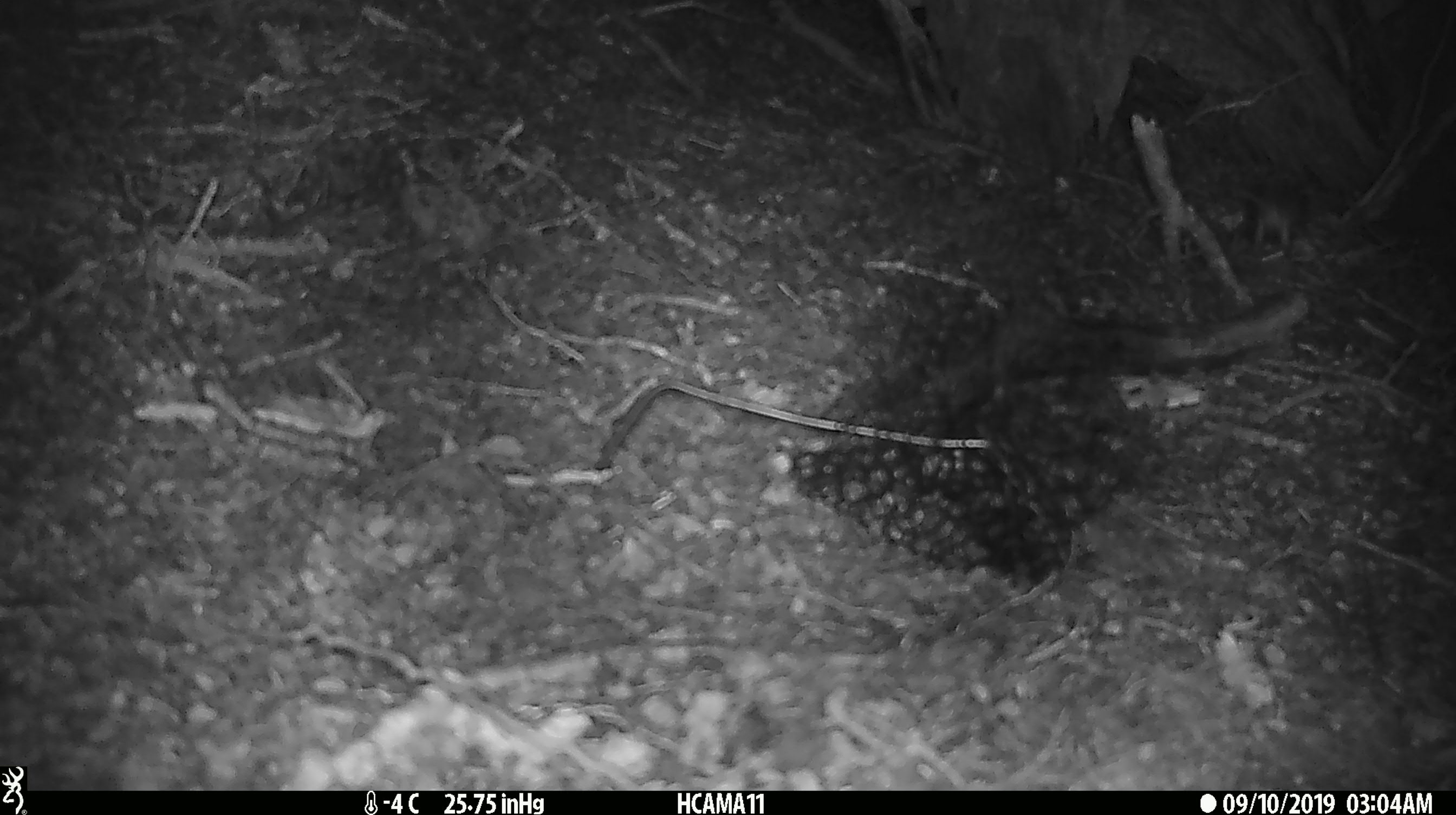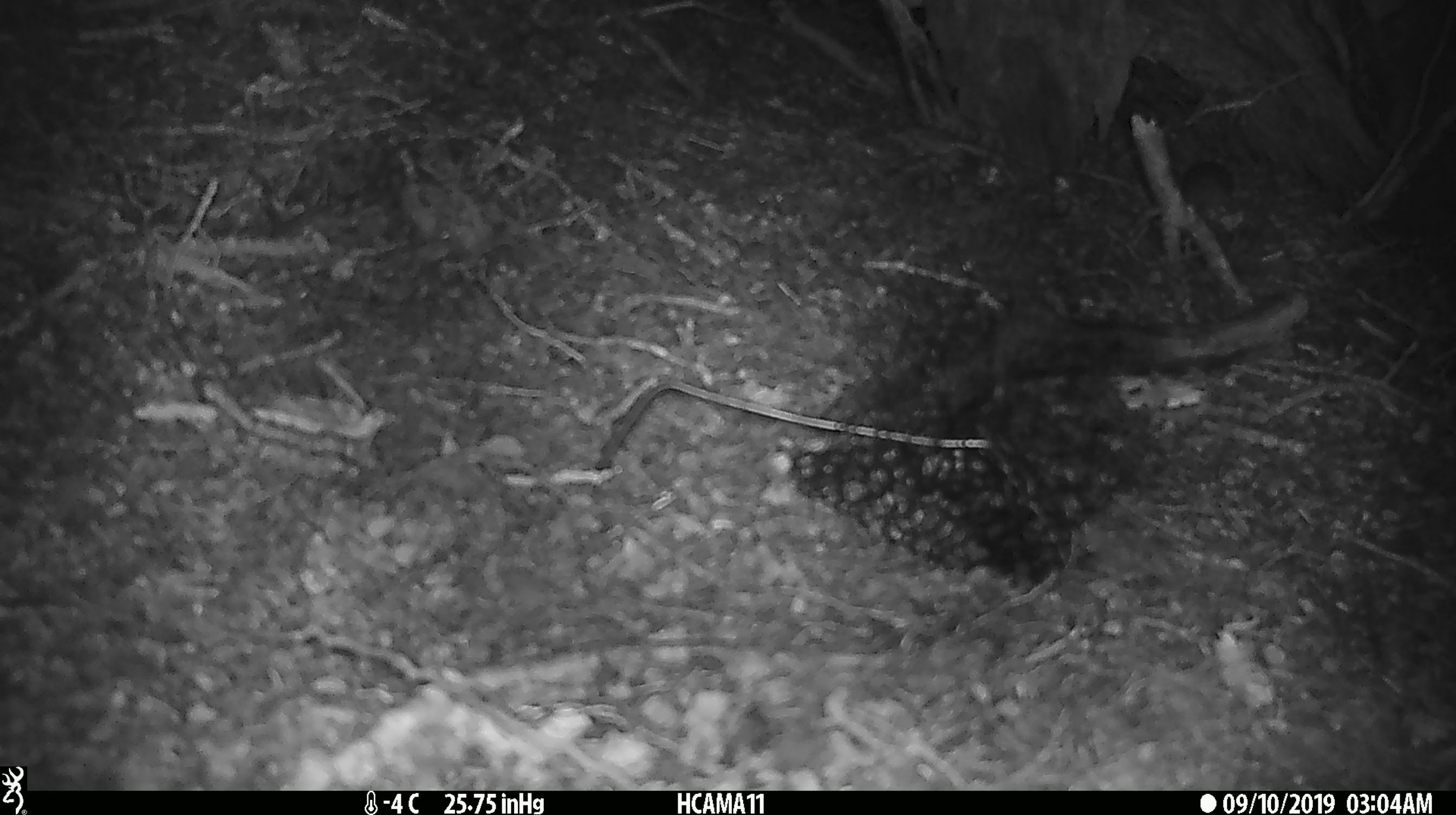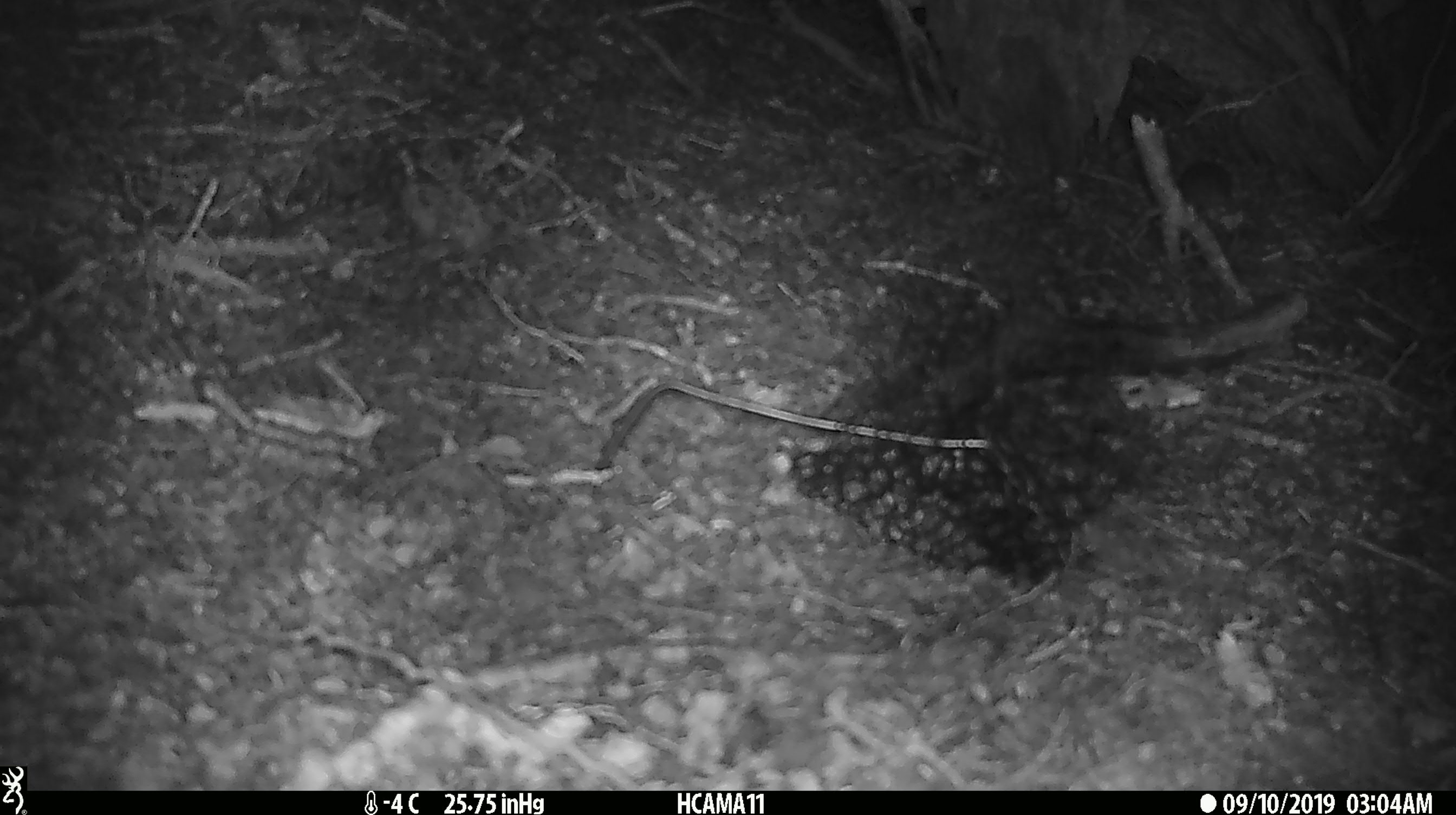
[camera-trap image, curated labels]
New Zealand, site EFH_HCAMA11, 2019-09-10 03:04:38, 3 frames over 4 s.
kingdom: Animalia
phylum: Chordata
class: Mammalia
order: Rodentia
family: Muridae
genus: Mus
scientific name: Mus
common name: mouse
Mouse (Mus).